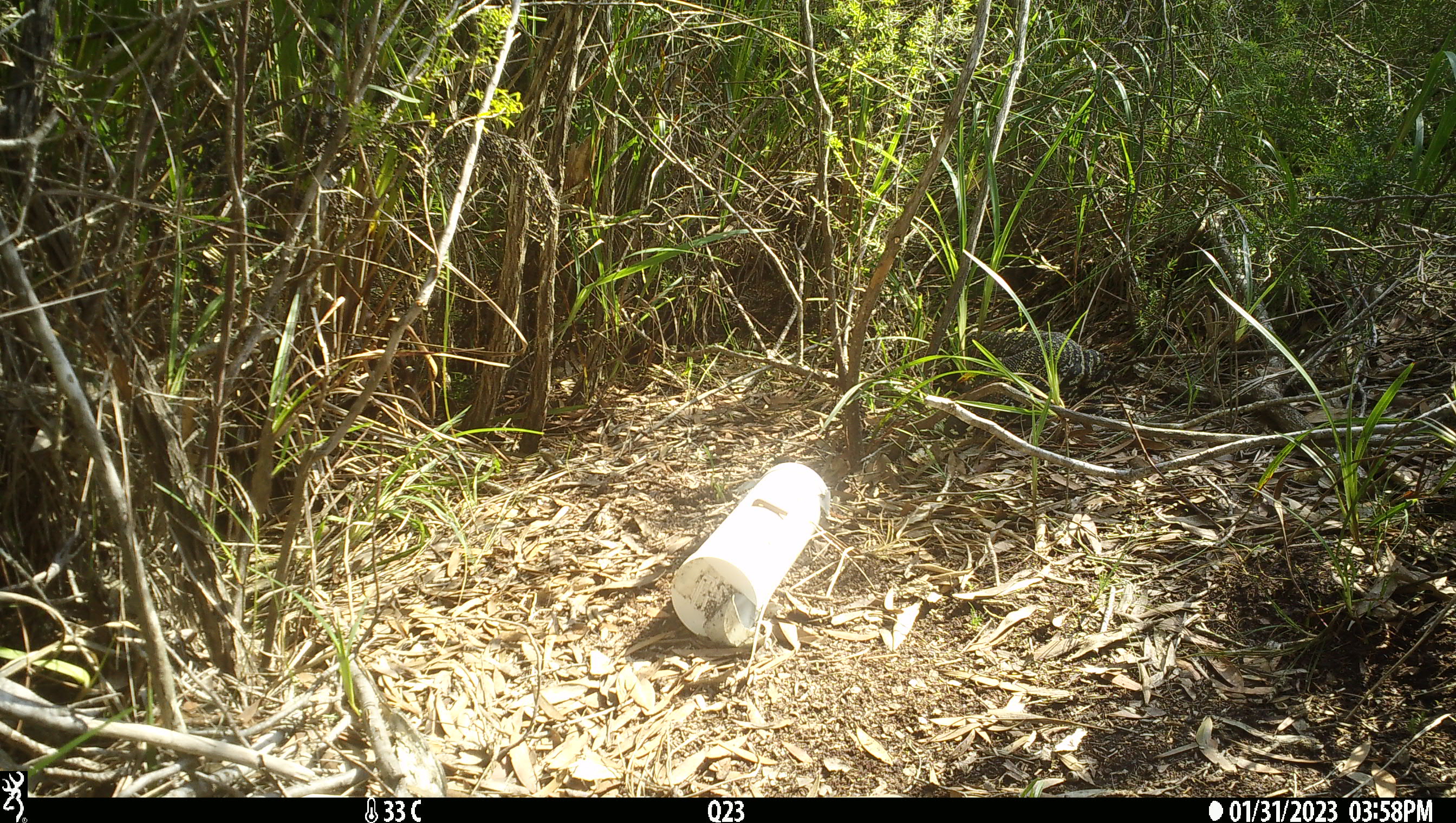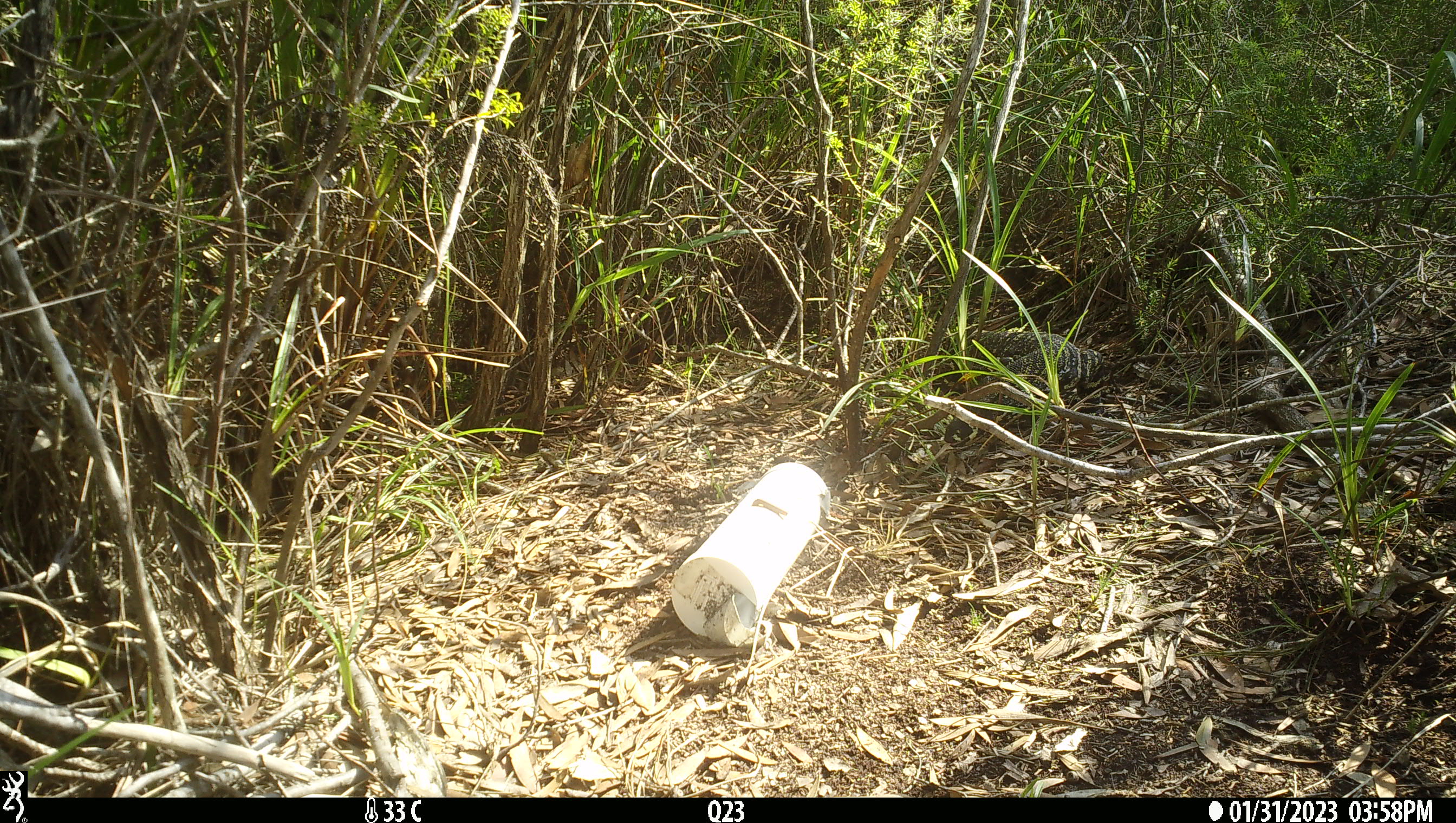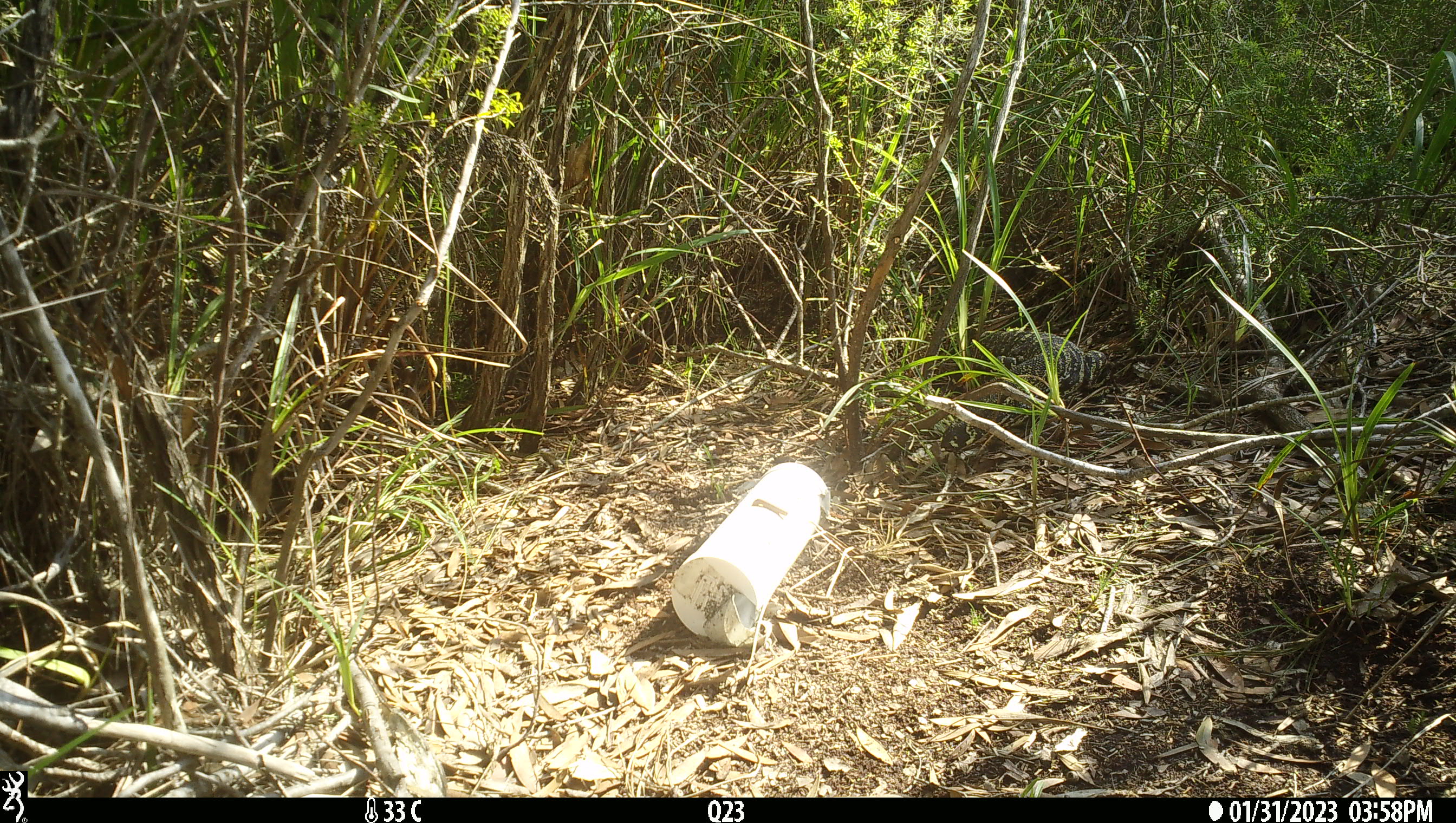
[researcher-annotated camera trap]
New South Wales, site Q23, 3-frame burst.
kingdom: Animalia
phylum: Chordata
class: Reptilia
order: Squamata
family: Varanidae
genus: Varanus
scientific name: Varanus varius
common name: lace monitor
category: goanna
Goanna (lace monitor) (Varanus varius).